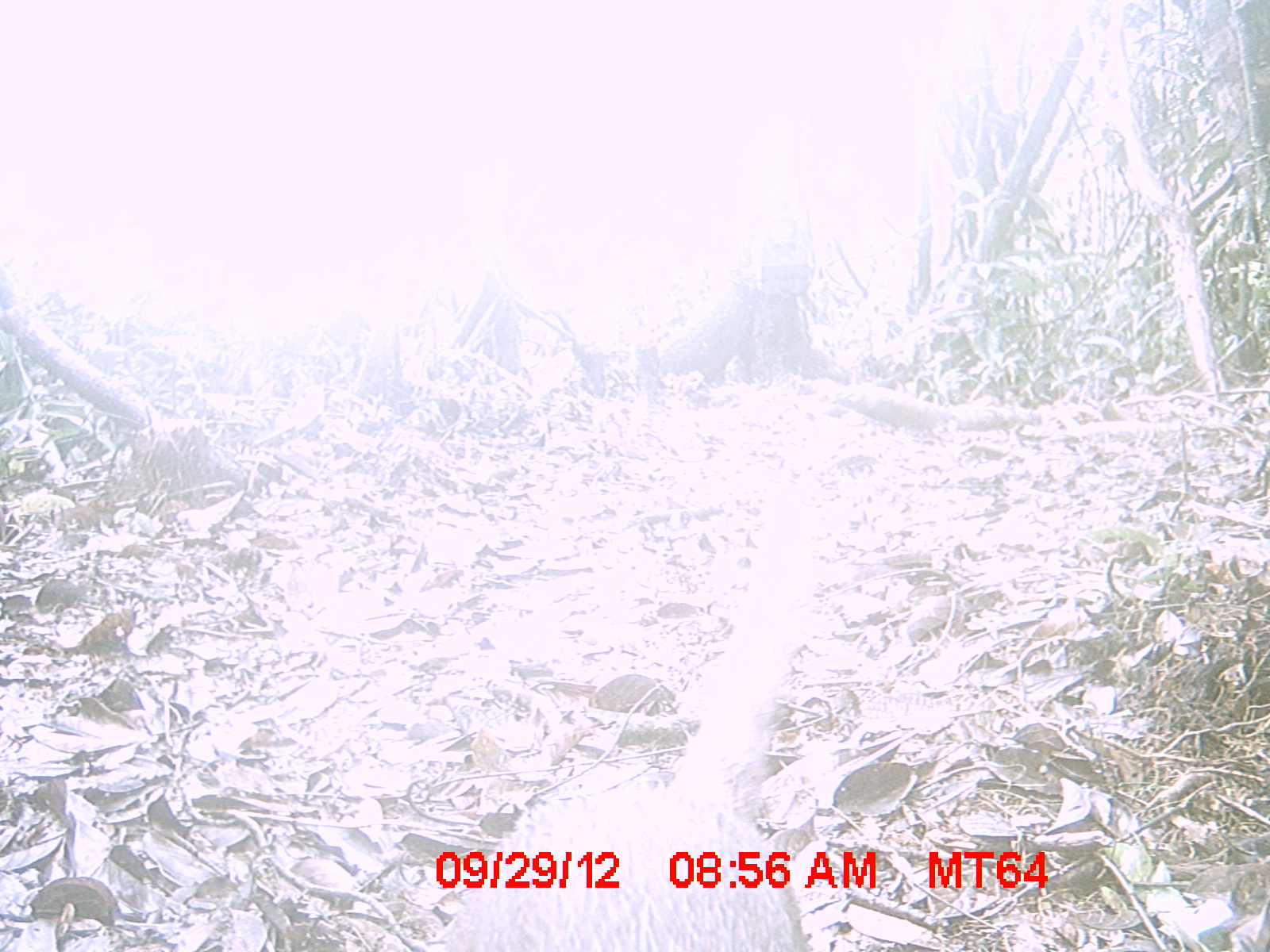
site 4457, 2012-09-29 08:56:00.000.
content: unidentified animal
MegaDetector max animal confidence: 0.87